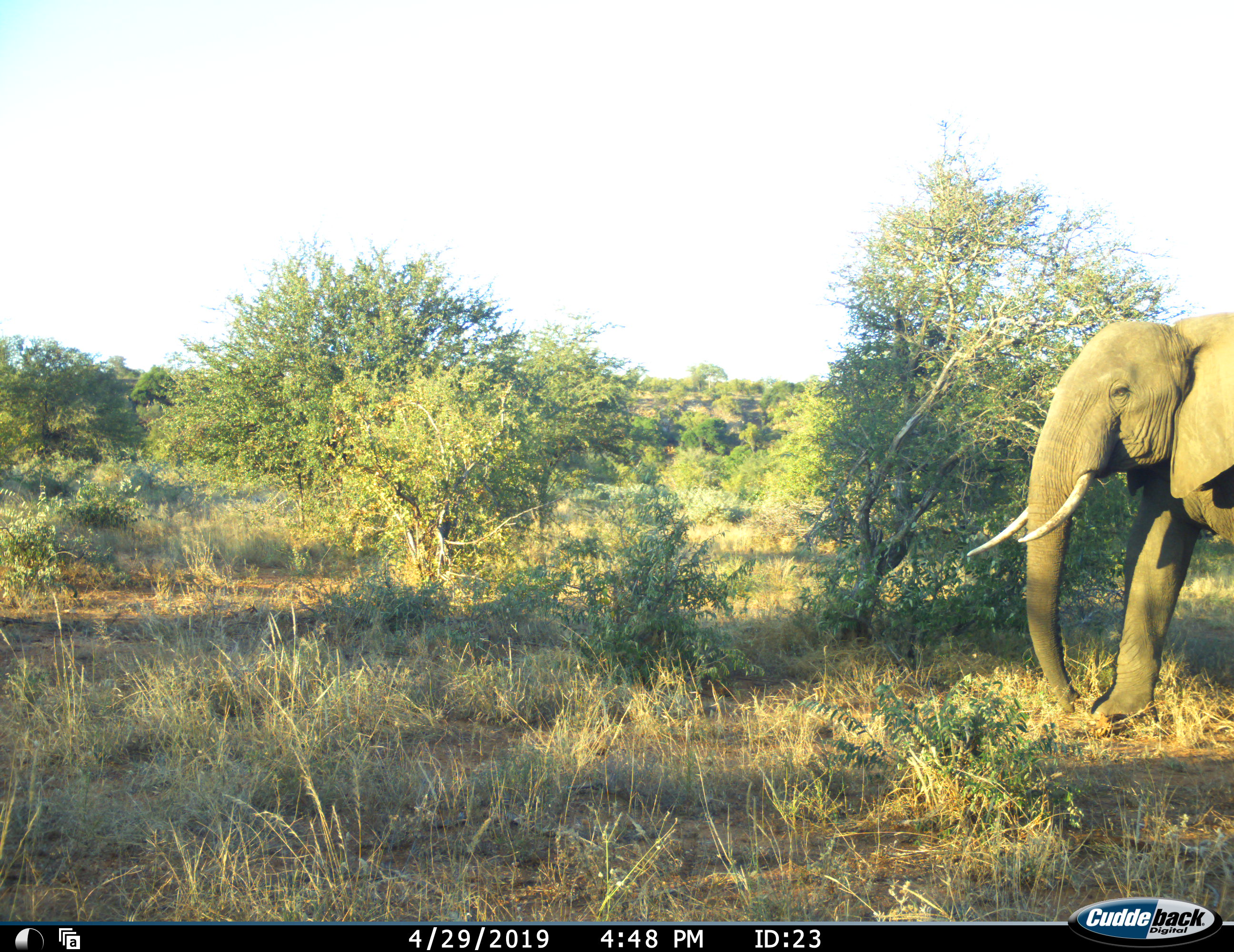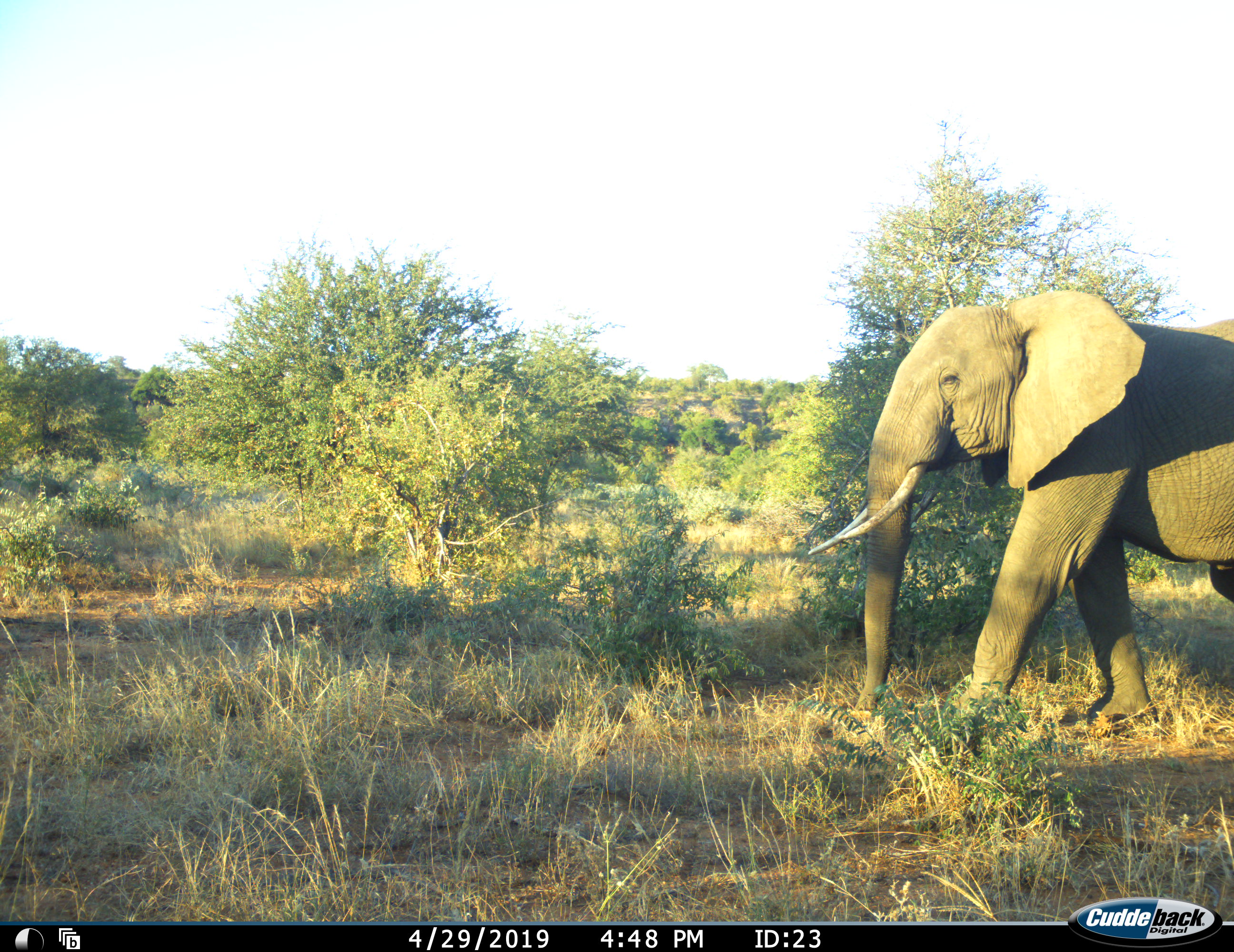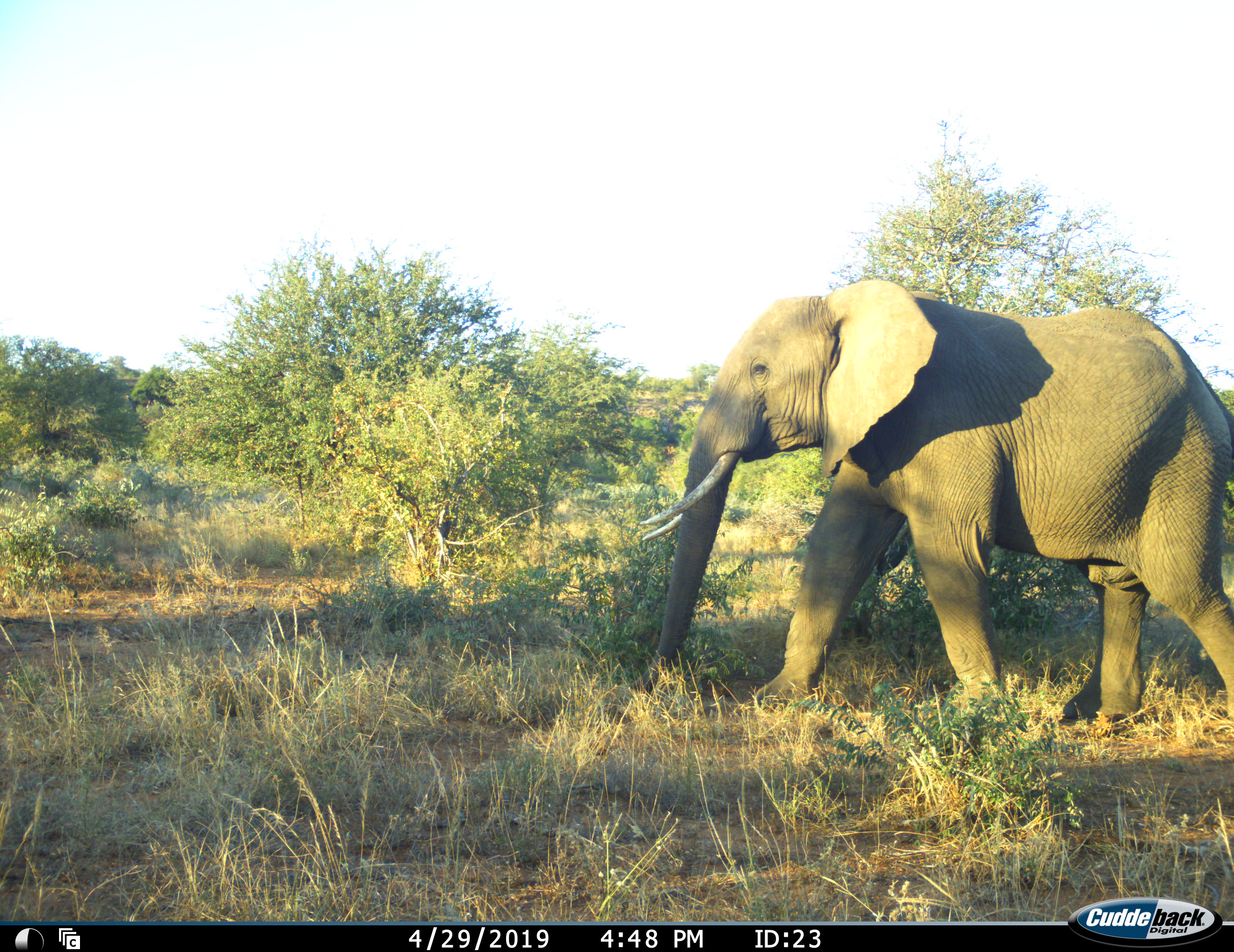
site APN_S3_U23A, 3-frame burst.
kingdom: Animalia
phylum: Chordata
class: Mammalia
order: Proboscidea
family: Elephantidae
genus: Loxodonta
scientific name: Loxodonta africana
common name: african bush elephant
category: elephant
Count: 1.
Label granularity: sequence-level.